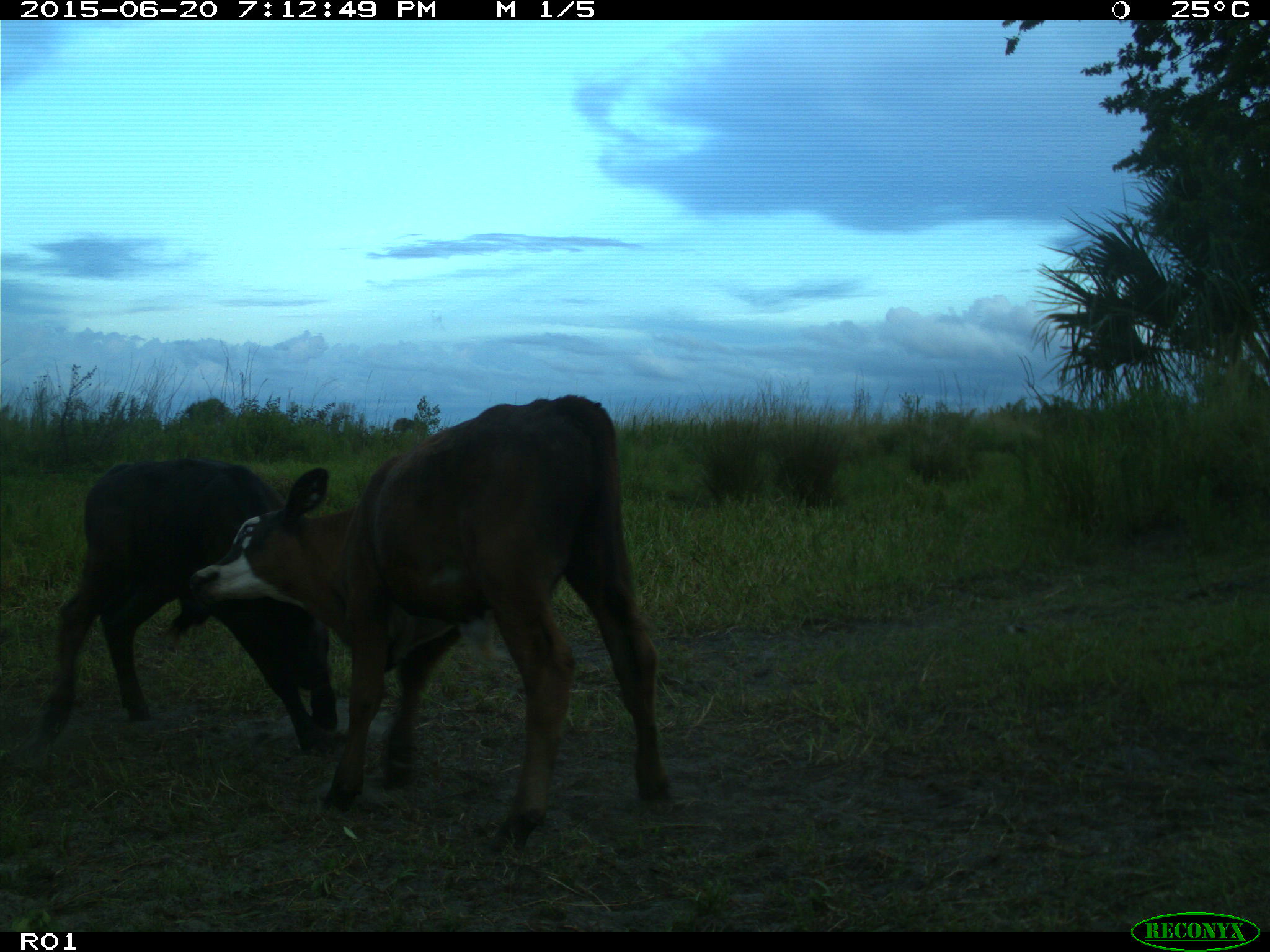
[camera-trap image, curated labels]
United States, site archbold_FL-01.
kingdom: Animalia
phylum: Chordata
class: Mammalia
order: Artiodactyla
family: Bovidae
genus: Bos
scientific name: Bos taurus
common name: domestic cow